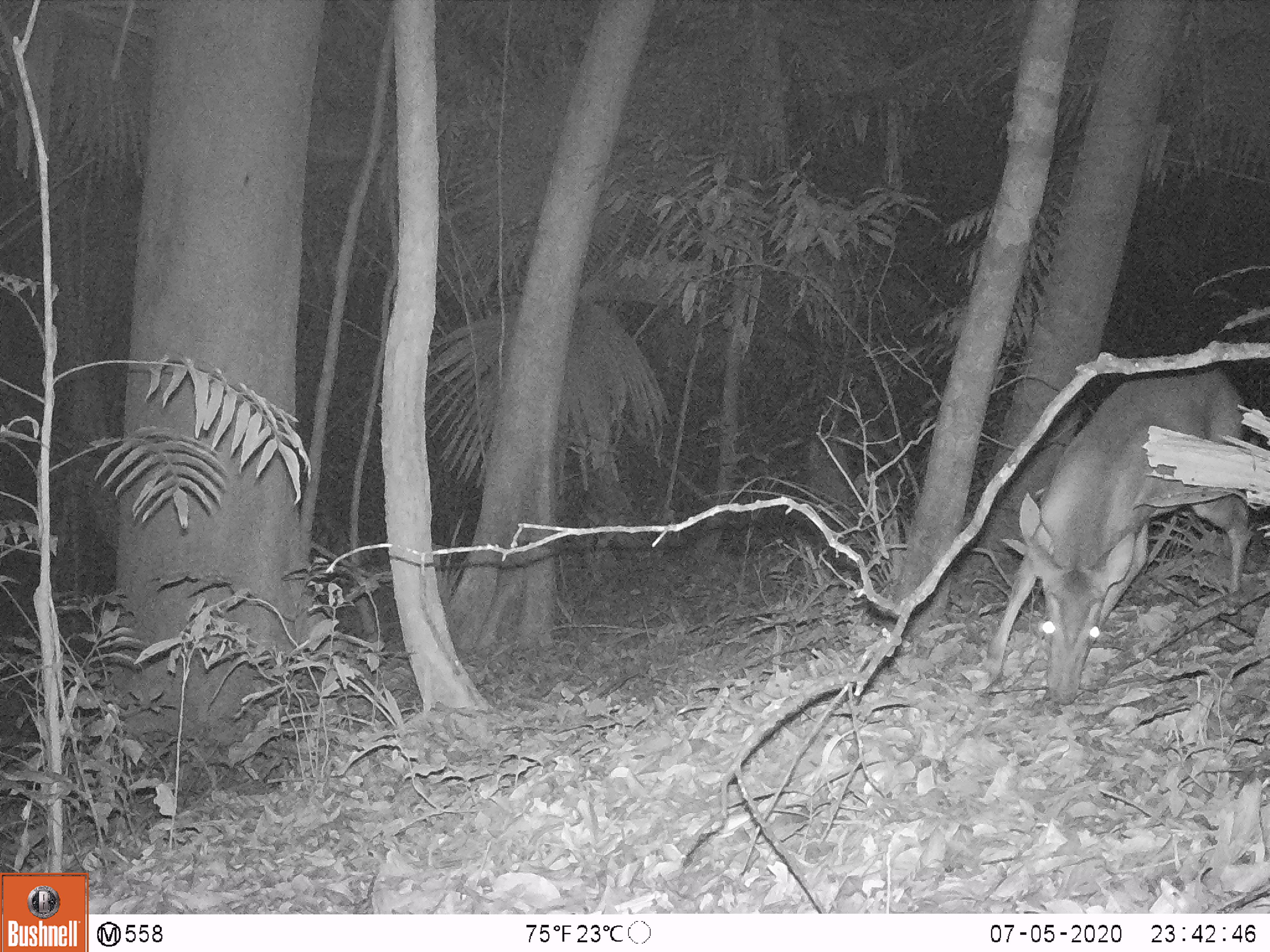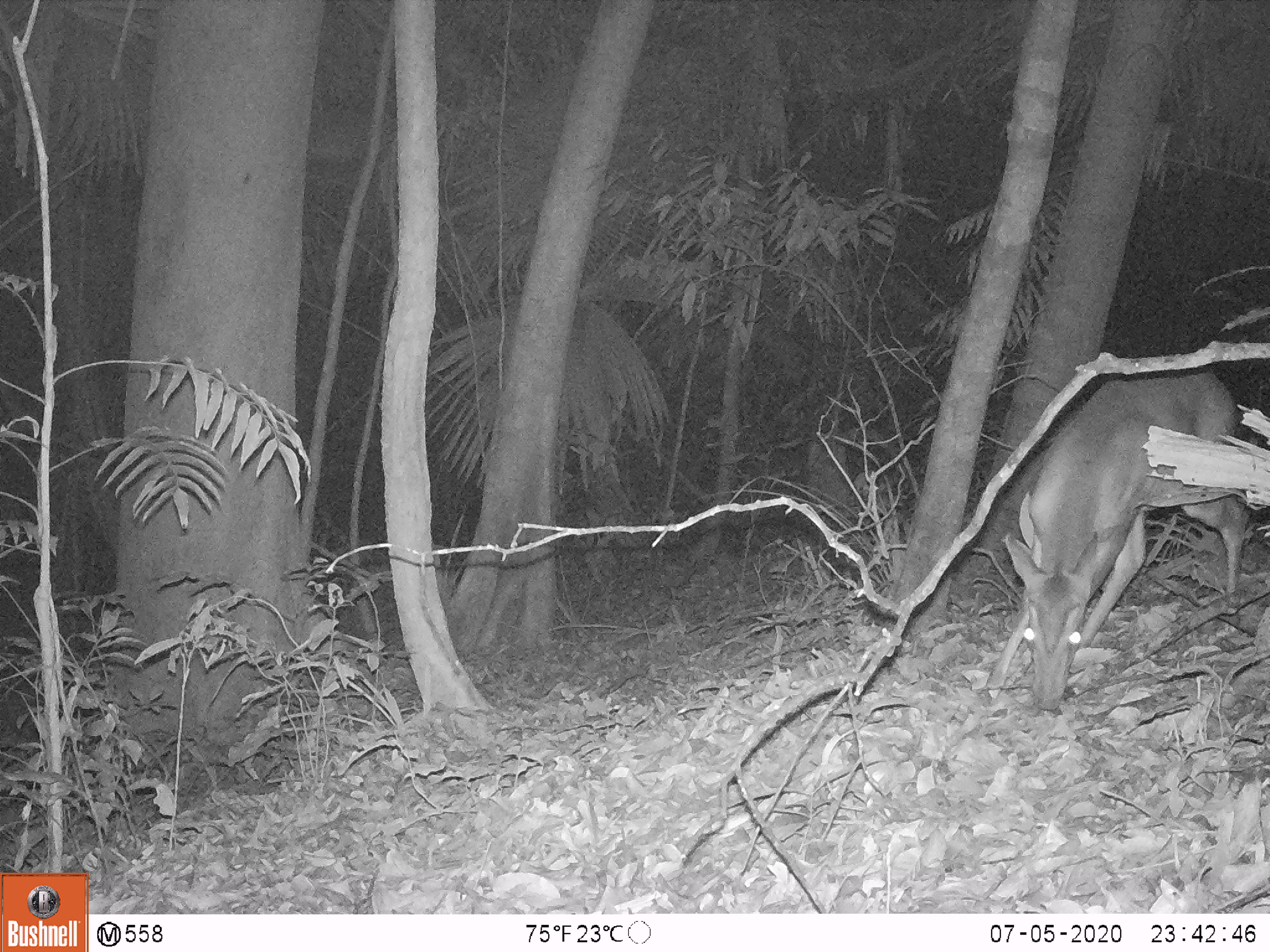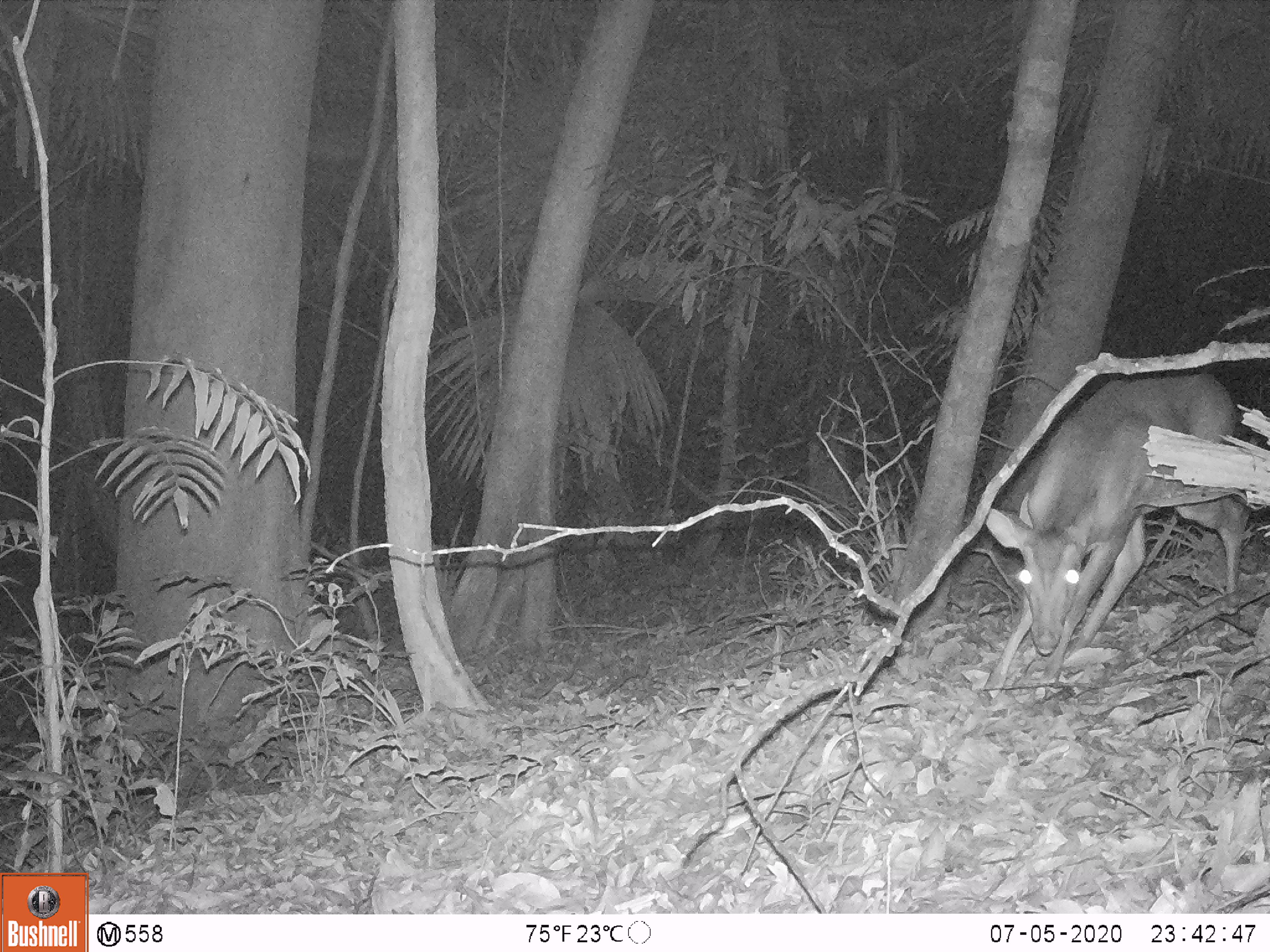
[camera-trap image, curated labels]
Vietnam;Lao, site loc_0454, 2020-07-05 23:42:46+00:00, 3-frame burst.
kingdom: Animalia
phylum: Chordata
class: Mammalia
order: Artiodactyla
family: Cervidae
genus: Muntiacus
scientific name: Muntiacus vuquangensis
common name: large-antlered muntjac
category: large antlered muntjac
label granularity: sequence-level